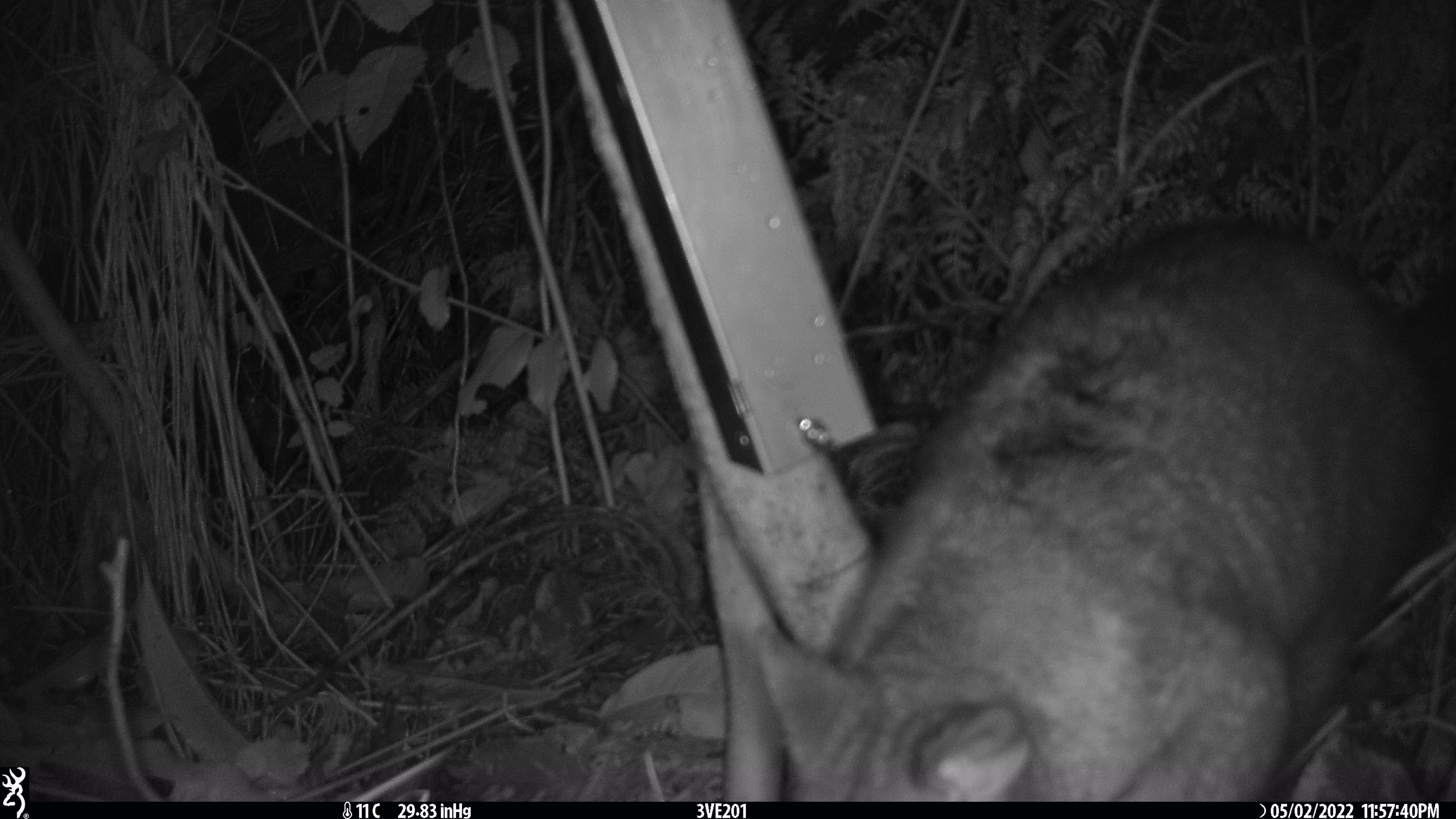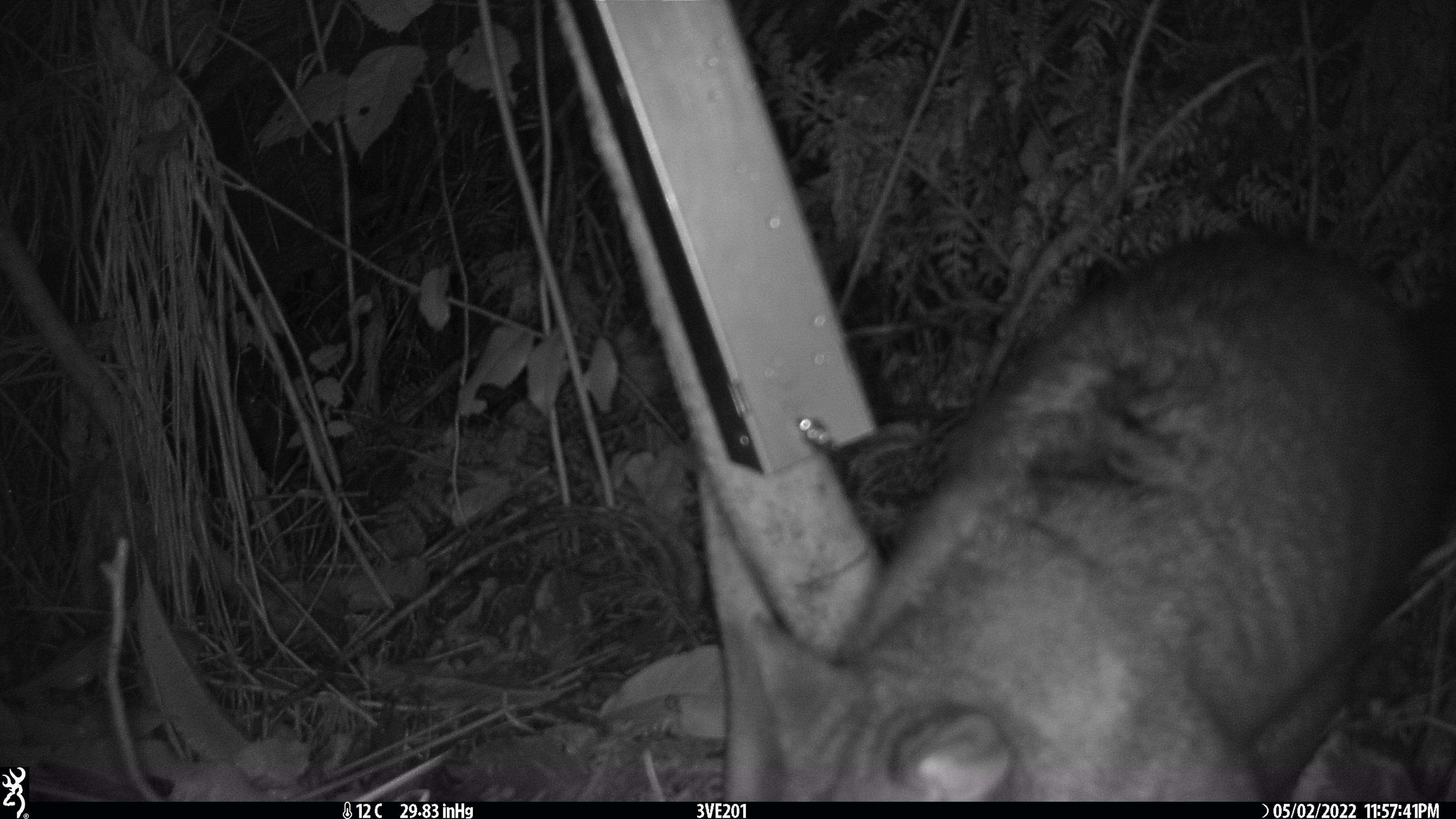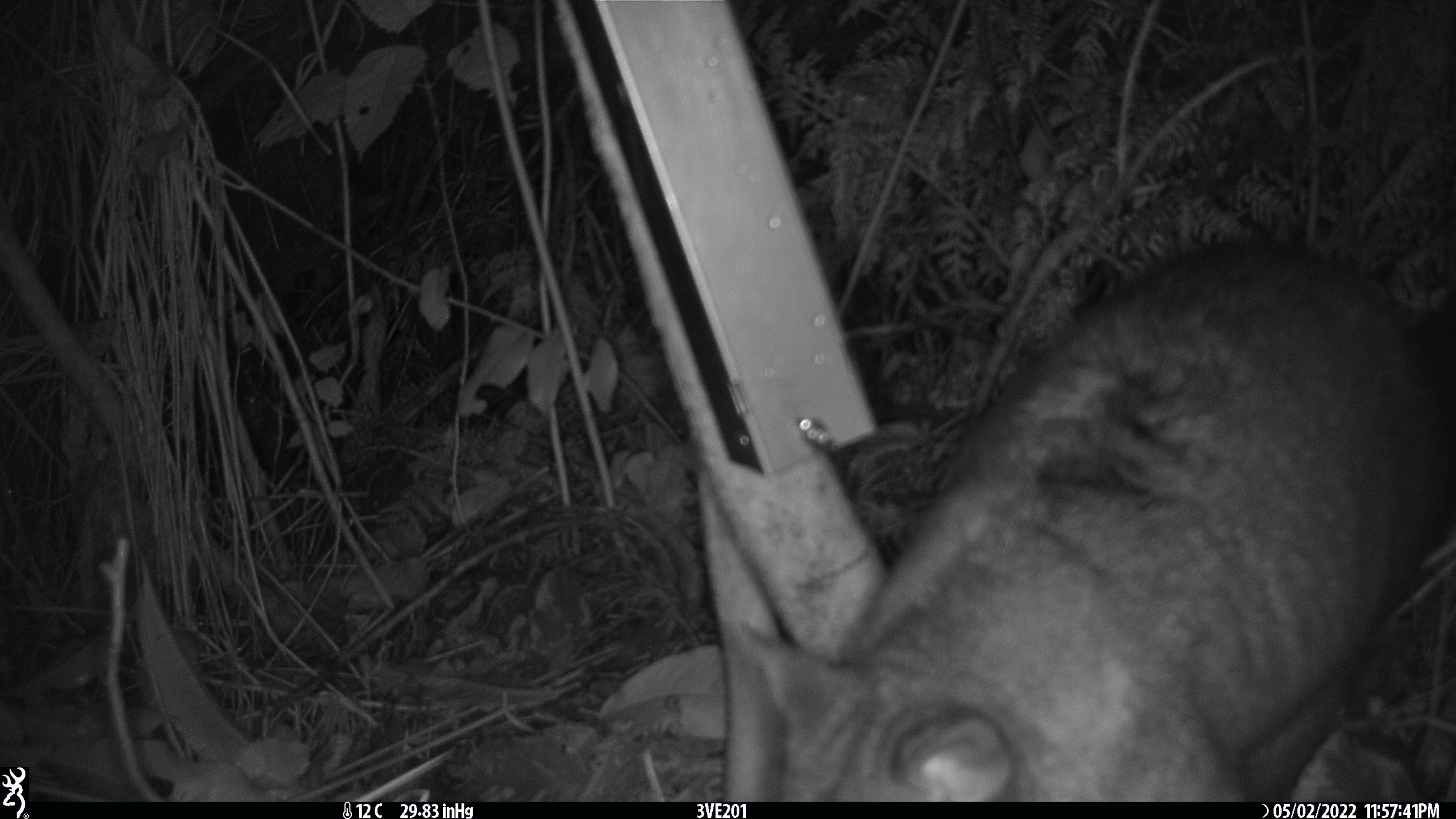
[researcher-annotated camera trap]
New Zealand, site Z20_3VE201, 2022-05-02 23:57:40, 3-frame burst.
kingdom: Animalia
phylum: Chordata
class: Mammalia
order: Diprotodontia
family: Phalangeridae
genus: Trichosurus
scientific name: Trichosurus vulpecula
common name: common brushtail possum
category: possum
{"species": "possum (common brushtail possum) (Trichosurus vulpecula)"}